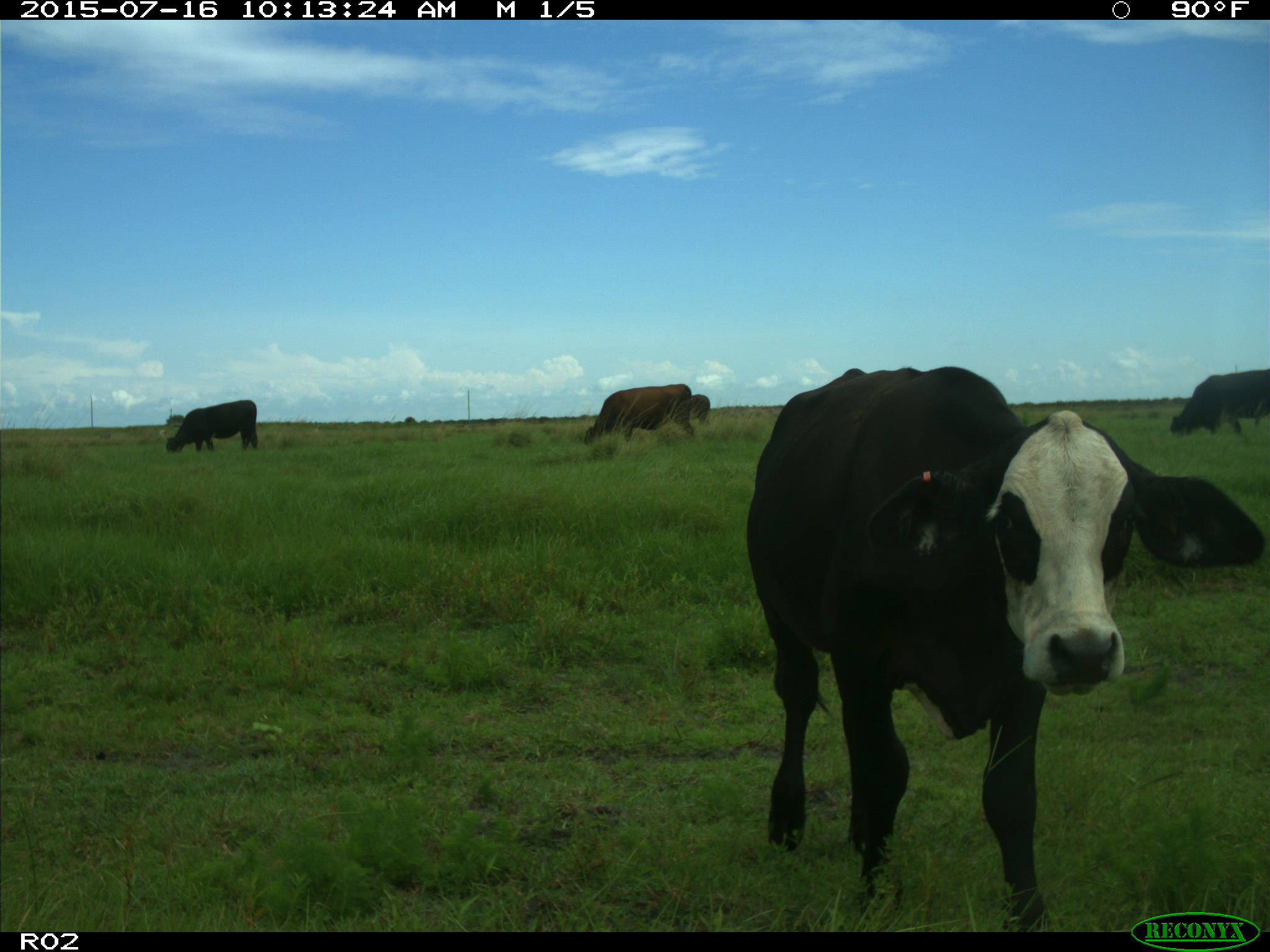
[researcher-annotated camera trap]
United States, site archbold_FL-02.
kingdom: Animalia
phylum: Chordata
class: Mammalia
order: Artiodactyla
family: Bovidae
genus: Bos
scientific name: Bos taurus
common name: domestic cow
Bos taurus (domestic cow).